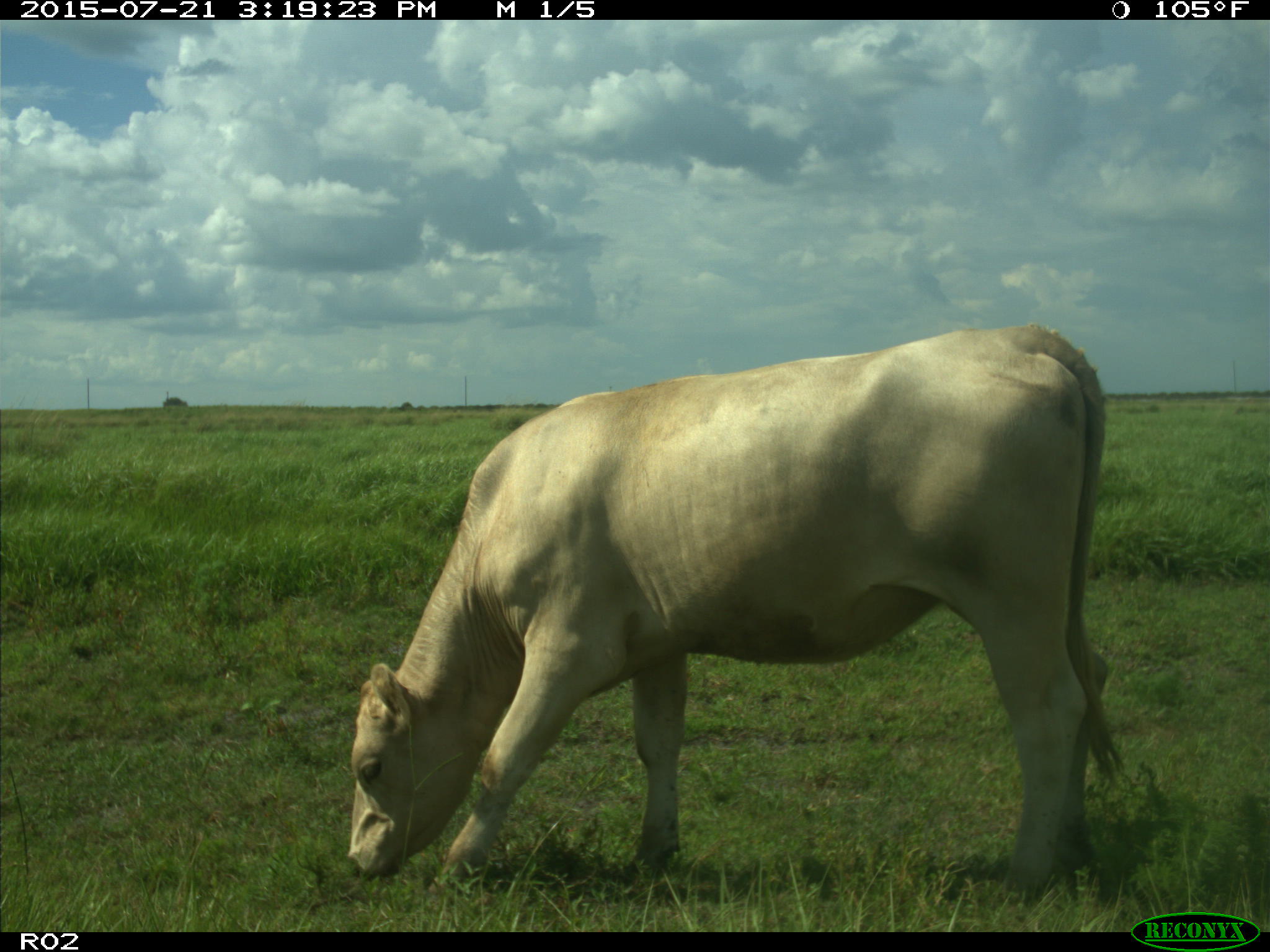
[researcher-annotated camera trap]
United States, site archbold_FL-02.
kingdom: Animalia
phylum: Chordata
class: Mammalia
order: Artiodactyla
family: Bovidae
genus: Bos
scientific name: Bos taurus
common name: domestic cow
Bos taurus (domestic cow).